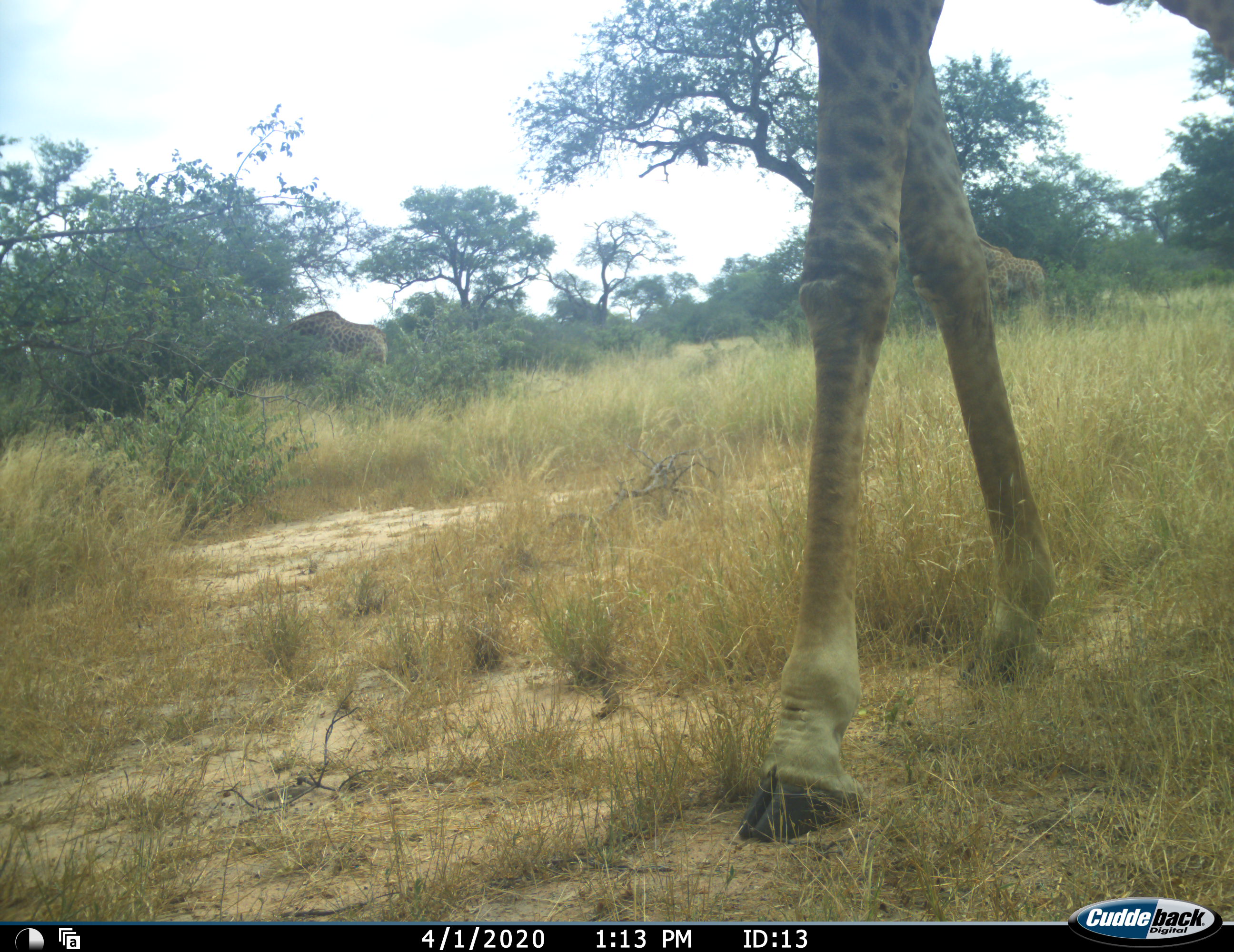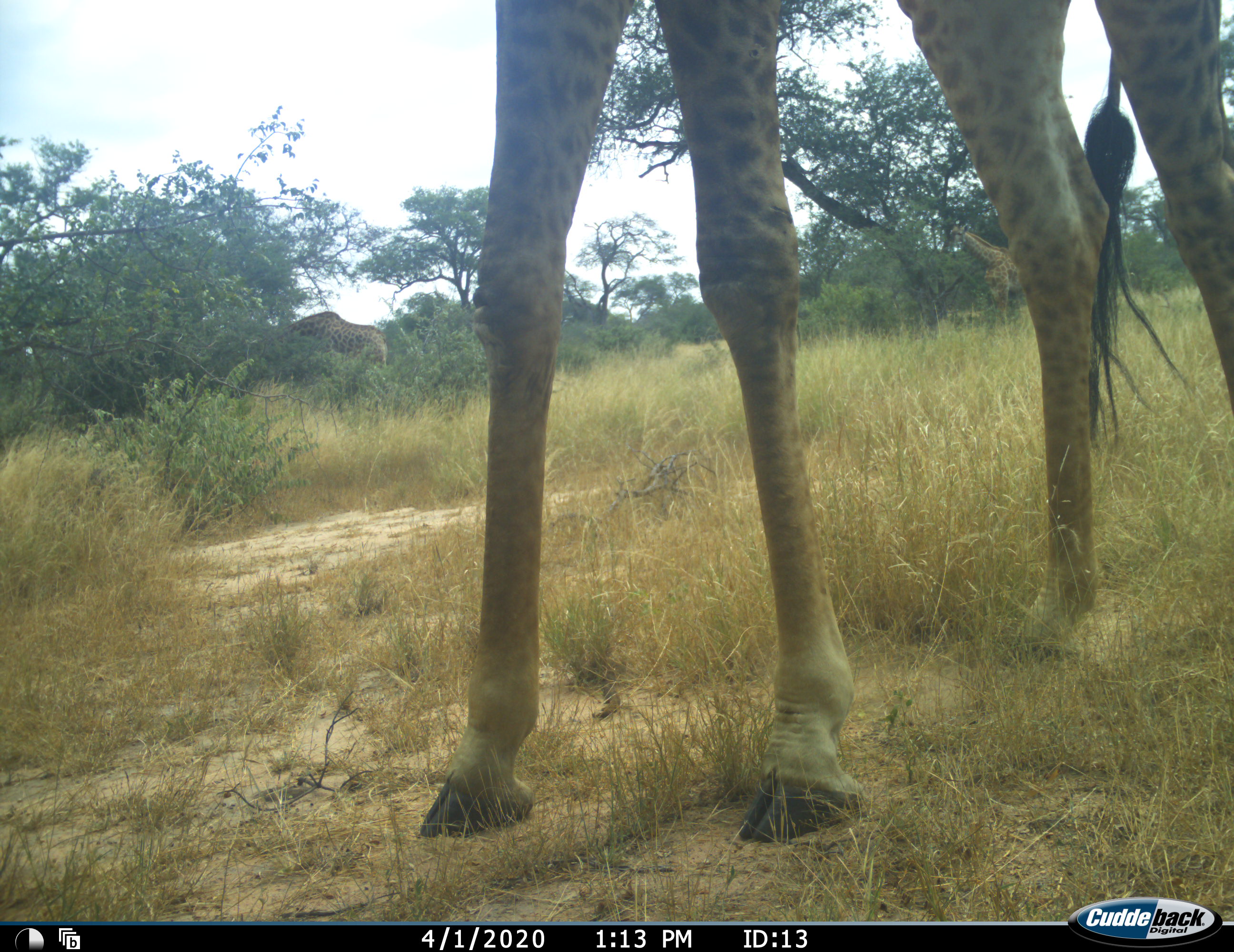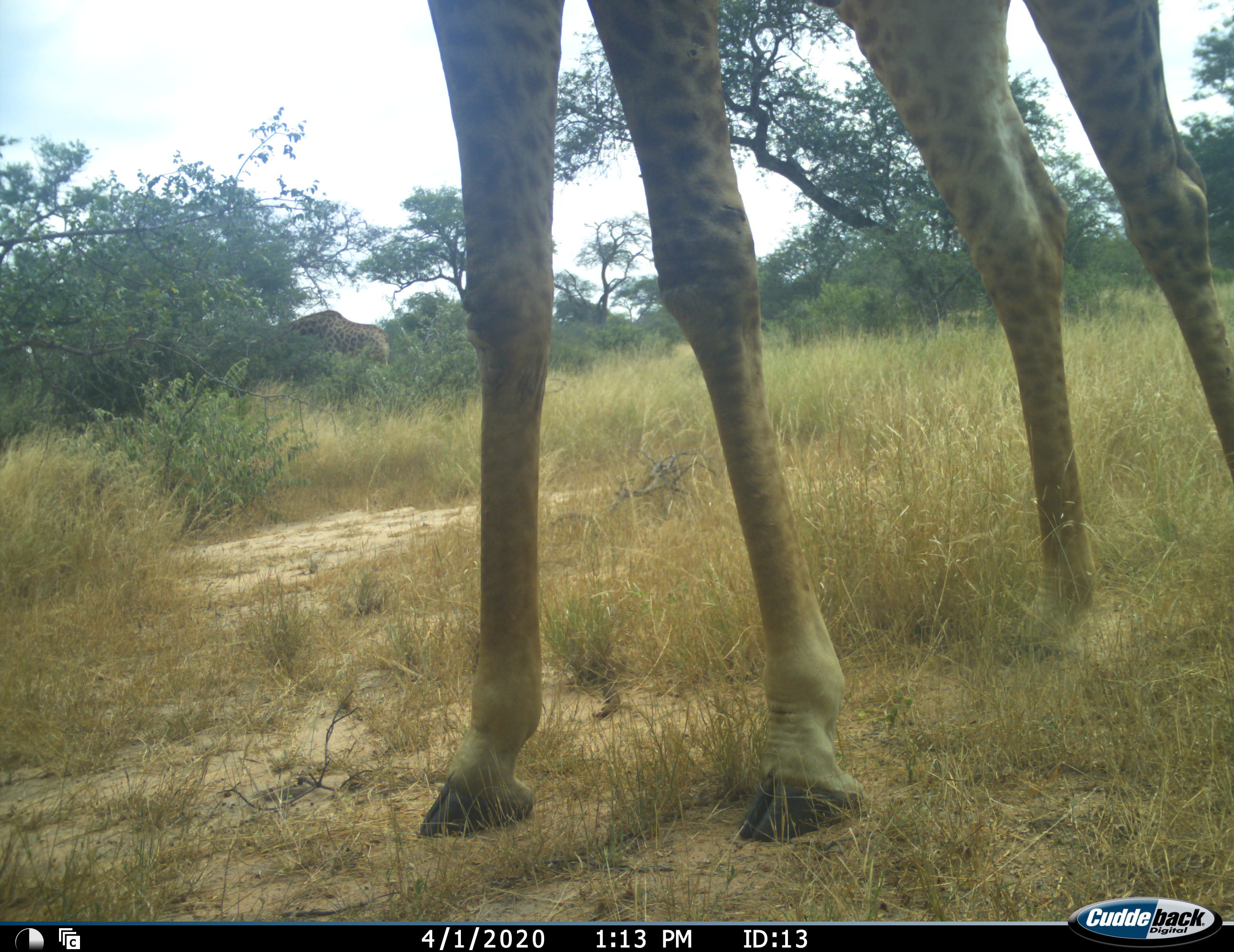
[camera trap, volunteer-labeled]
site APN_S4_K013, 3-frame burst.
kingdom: Animalia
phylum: Chordata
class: Mammalia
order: Artiodactyla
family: Giraffidae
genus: Giraffa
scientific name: Giraffa camelopardalis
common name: giraffe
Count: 3.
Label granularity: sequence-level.